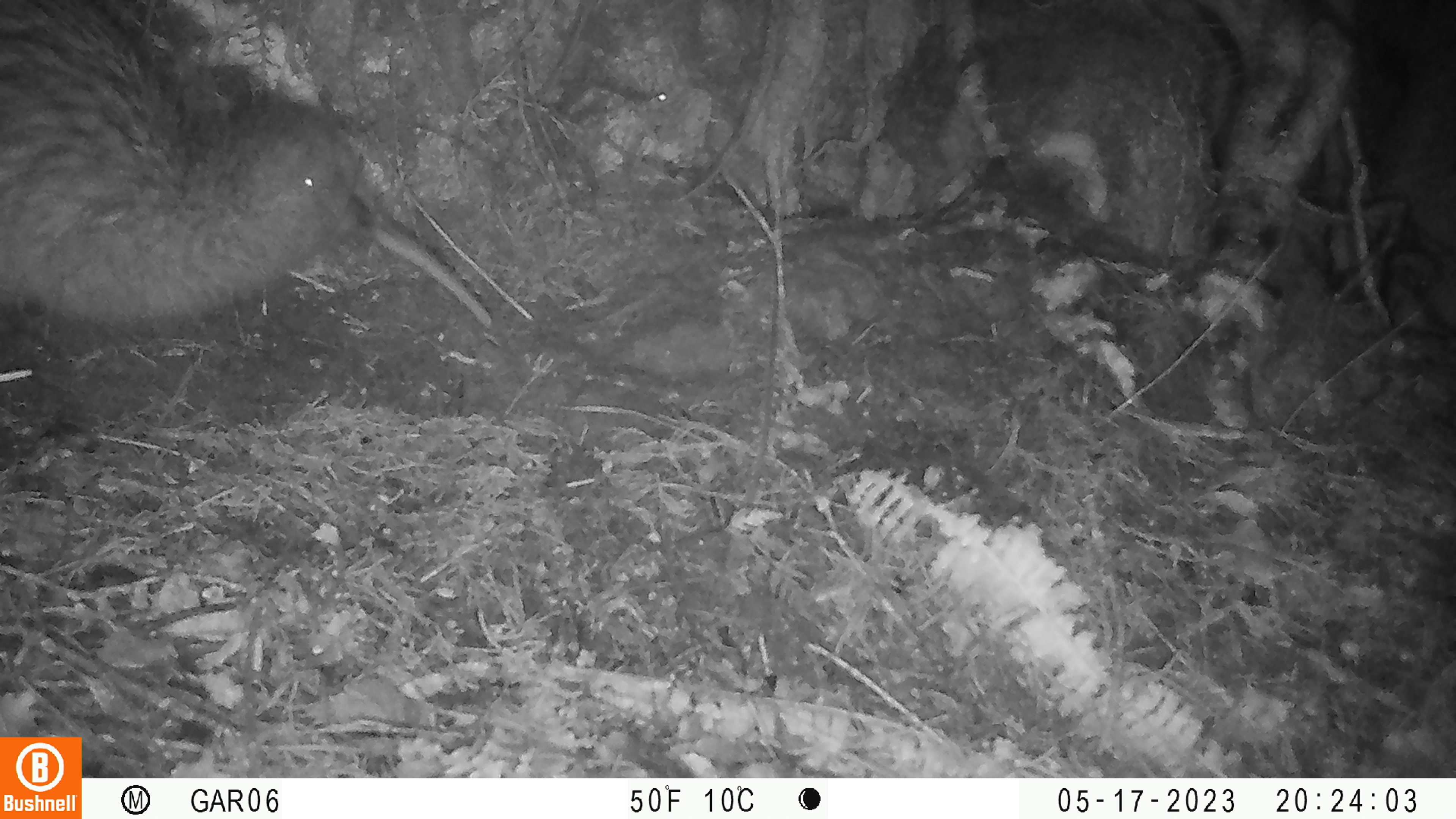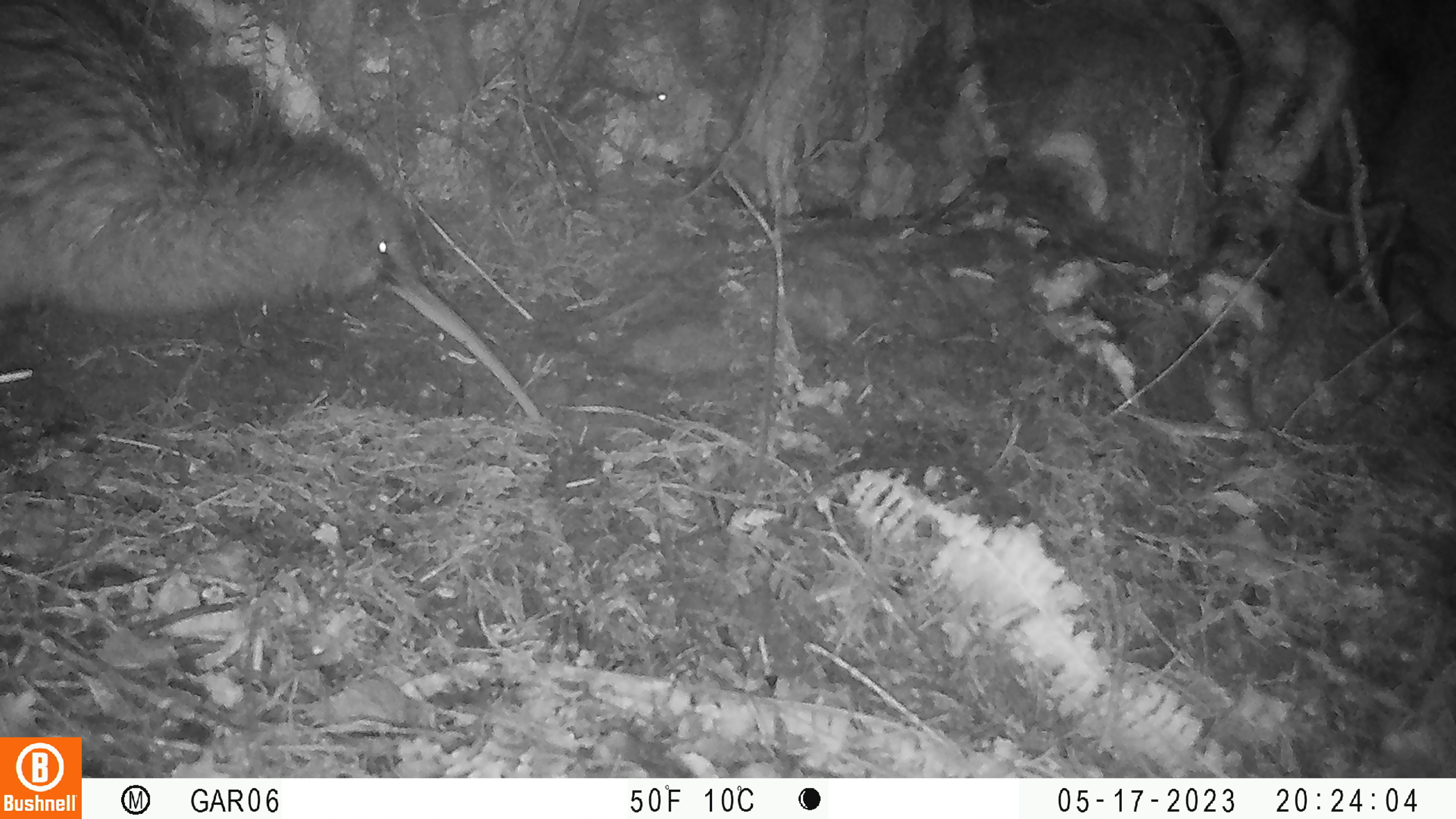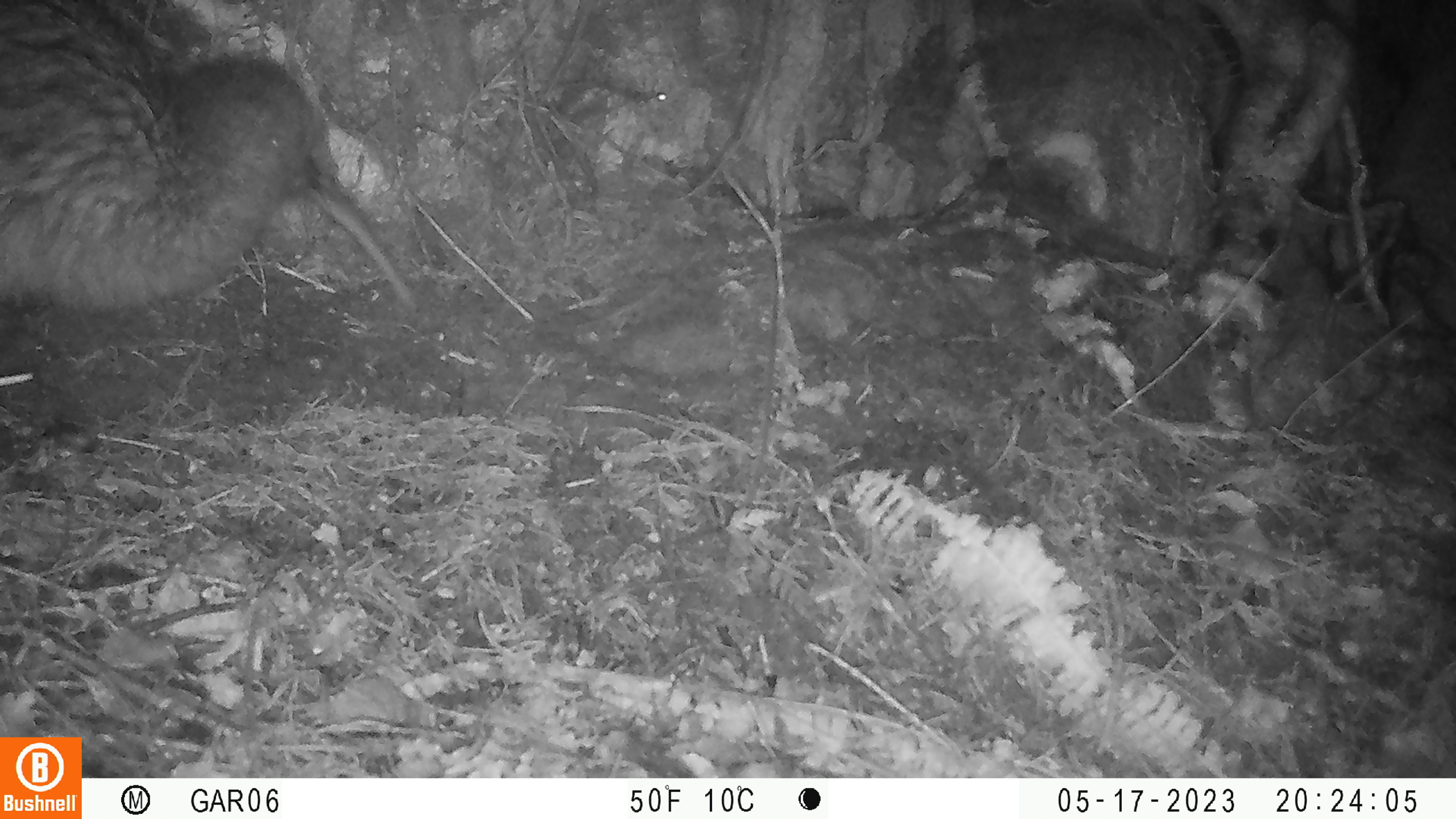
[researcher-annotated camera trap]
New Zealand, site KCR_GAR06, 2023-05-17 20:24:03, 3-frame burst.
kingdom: Animalia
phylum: Chordata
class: Aves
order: Apterygiformes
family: Apterygidae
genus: Apteryx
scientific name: Apteryx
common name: kiwi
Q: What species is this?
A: Kiwi (Apteryx).